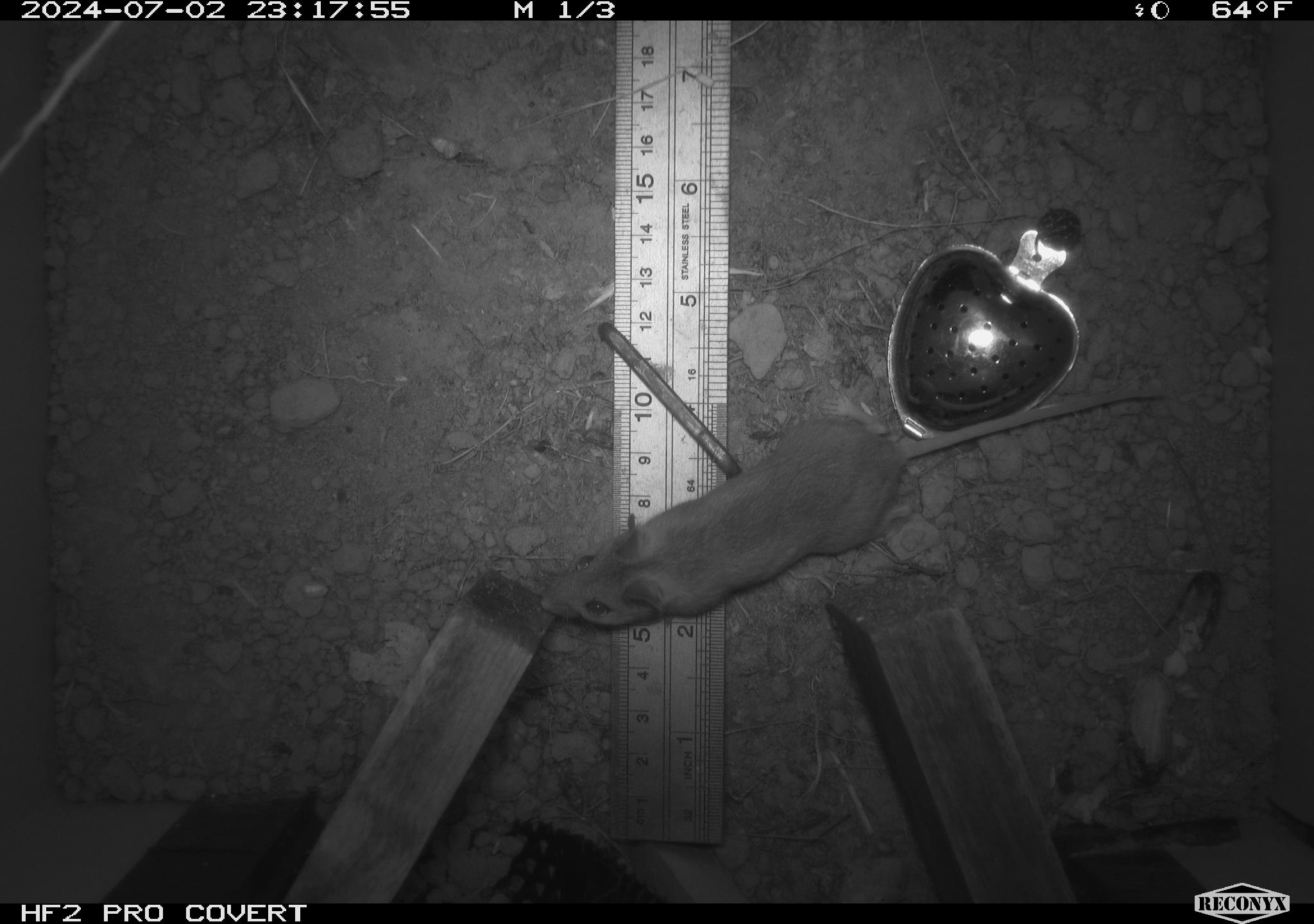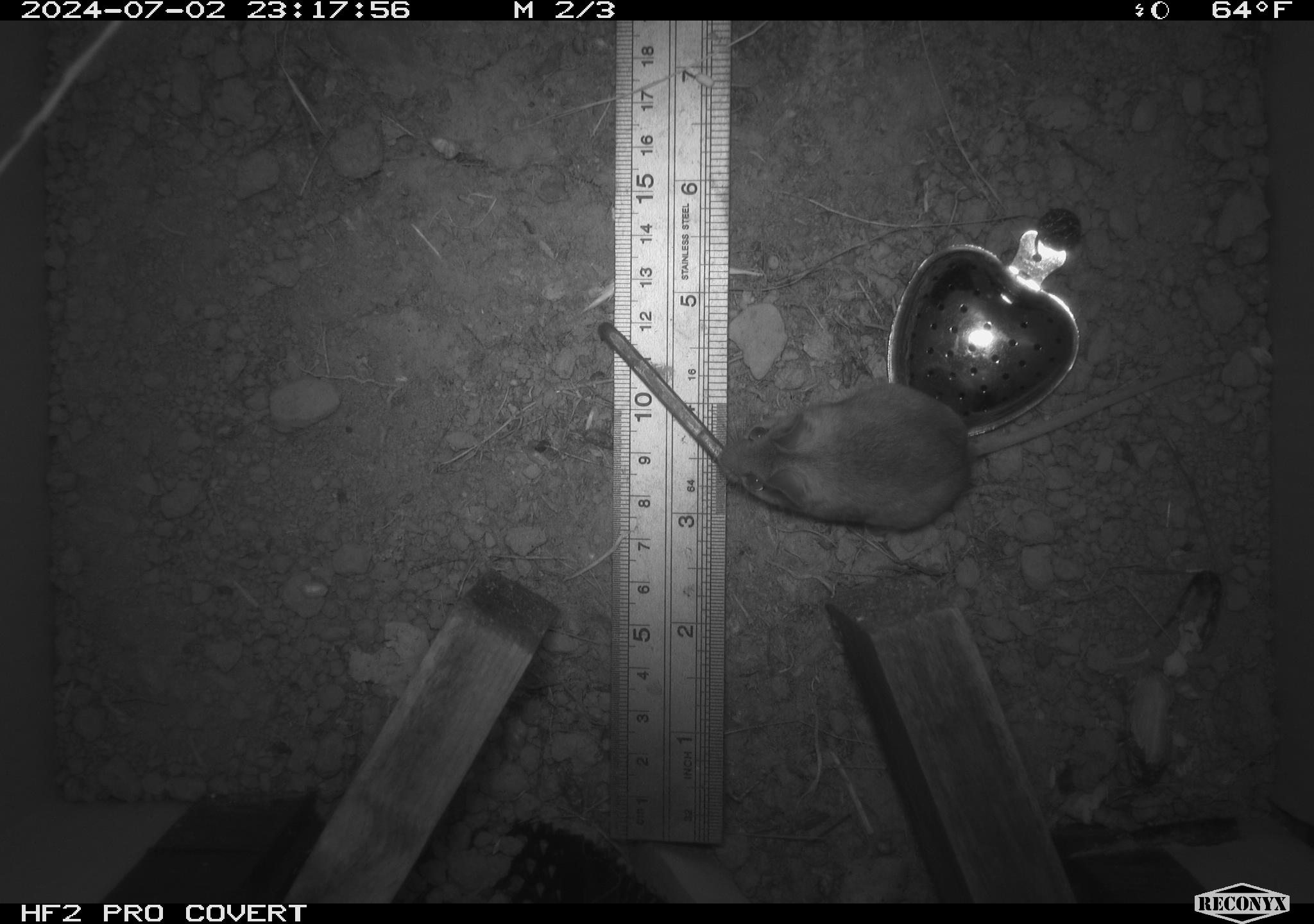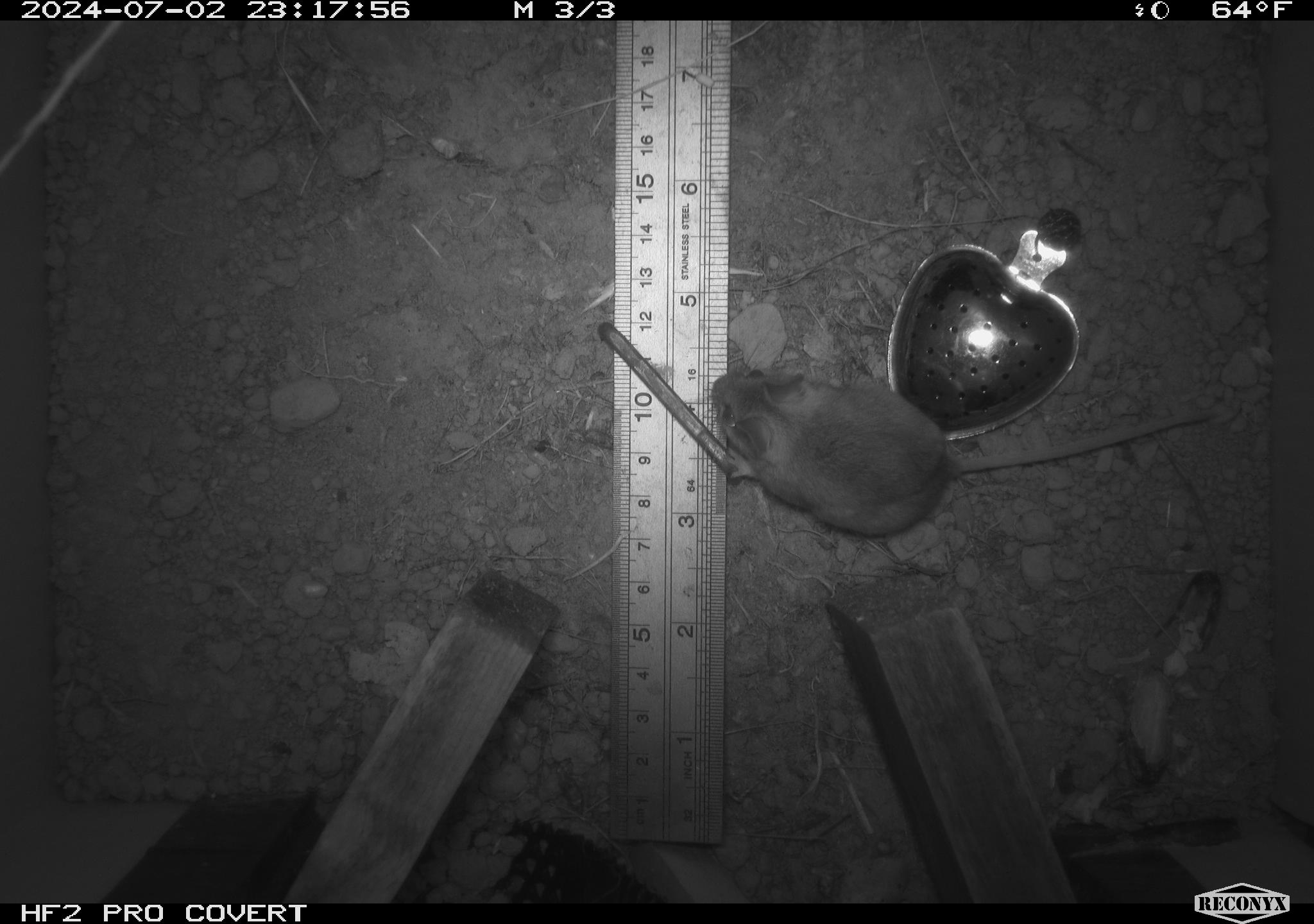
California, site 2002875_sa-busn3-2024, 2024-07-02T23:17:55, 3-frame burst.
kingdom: Animalia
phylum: Chordata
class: Mammalia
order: Rodentia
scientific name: Rodentia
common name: mouse species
Mouse species (Rodentia).